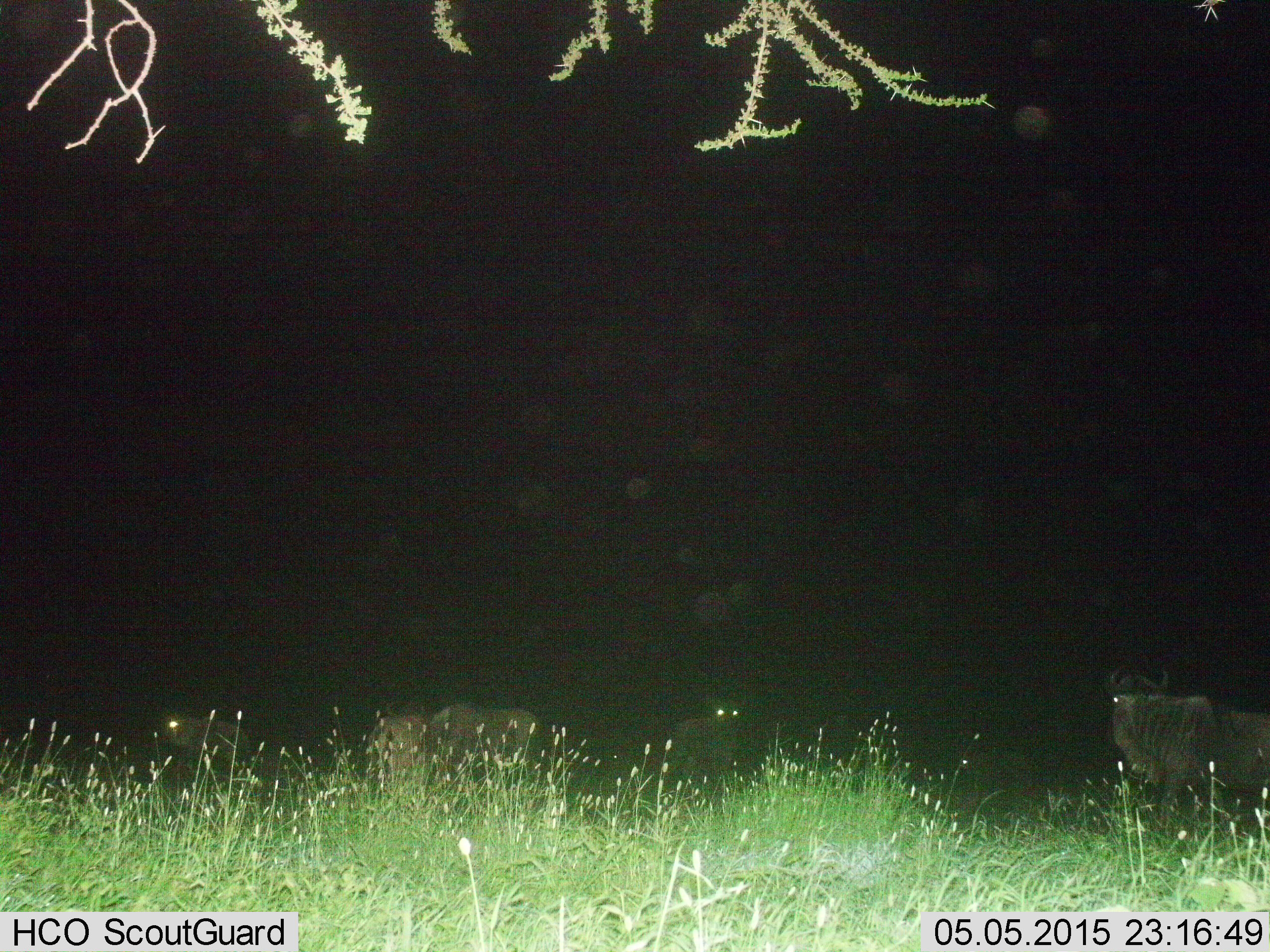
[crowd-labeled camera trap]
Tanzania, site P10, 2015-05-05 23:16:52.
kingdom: Animalia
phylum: Chordata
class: Mammalia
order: Artiodactyla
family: Bovidae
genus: Connochaetes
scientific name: Connochaetes taurinus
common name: blue wildebeest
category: wildebeest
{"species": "wildebeest (blue wildebeest) (Connochaetes taurinus)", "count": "4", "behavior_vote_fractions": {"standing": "90%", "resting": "0%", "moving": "10%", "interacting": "10%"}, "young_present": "0%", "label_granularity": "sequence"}